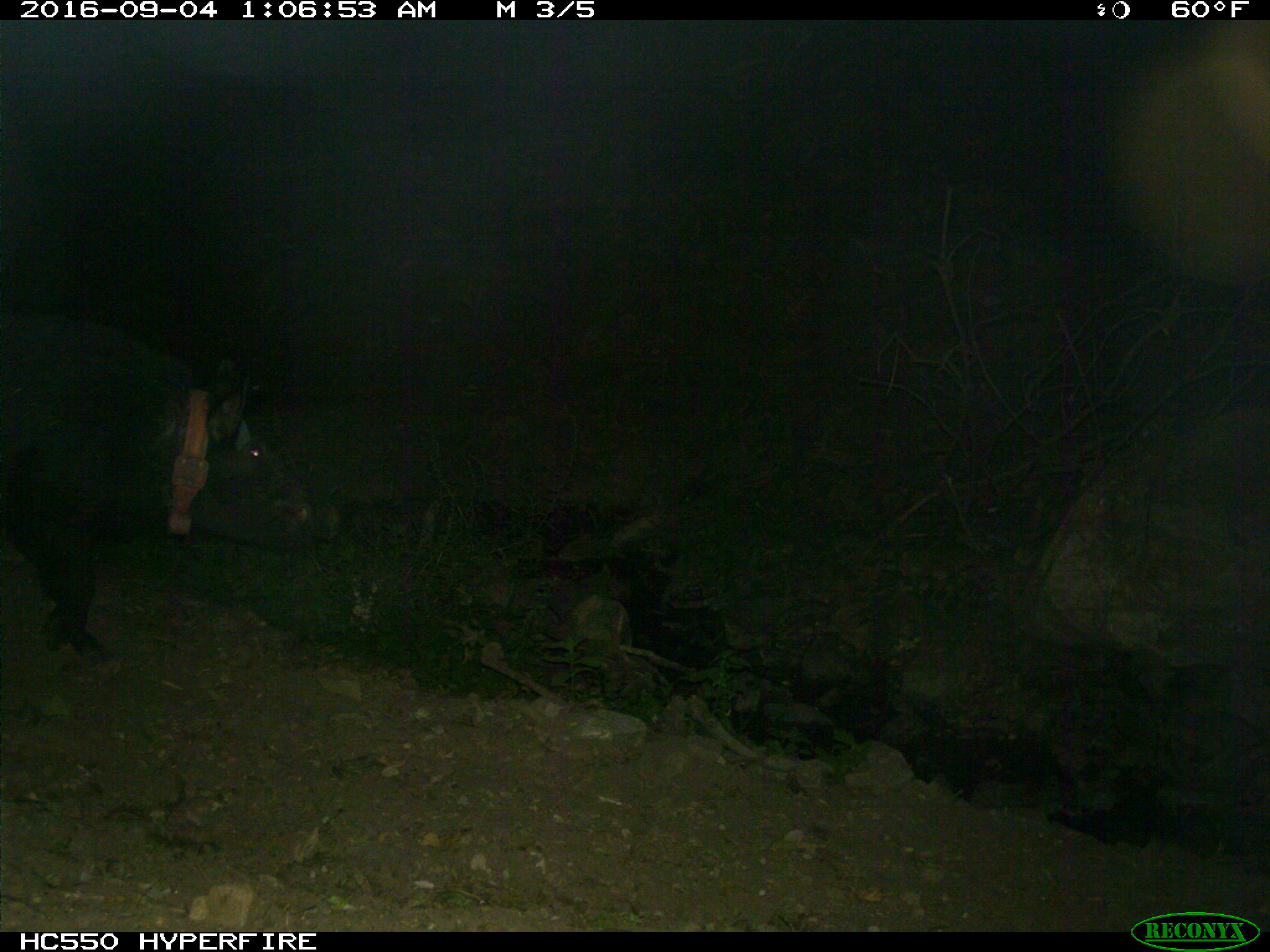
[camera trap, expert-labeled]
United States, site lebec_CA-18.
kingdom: Animalia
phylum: Chordata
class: Mammalia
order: Artiodactyla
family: Suidae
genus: Sus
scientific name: Sus scrofa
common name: wild boar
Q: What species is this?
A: Sus scrofa (wild boar).